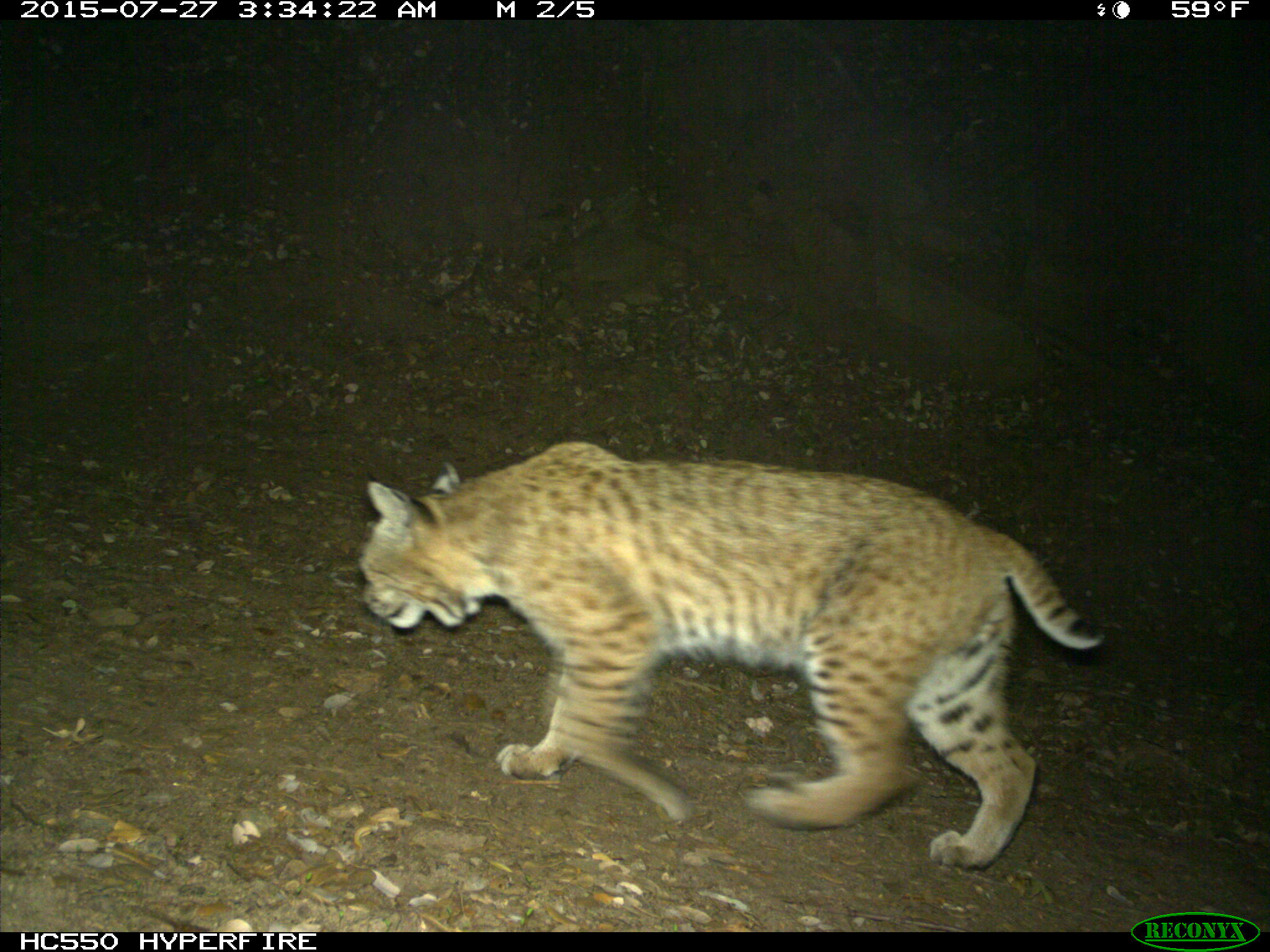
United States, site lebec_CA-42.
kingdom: Animalia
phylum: Chordata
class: Mammalia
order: Carnivora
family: Felidae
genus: Lynx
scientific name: Lynx rufus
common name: bobcat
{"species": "Lynx rufus (bobcat)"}